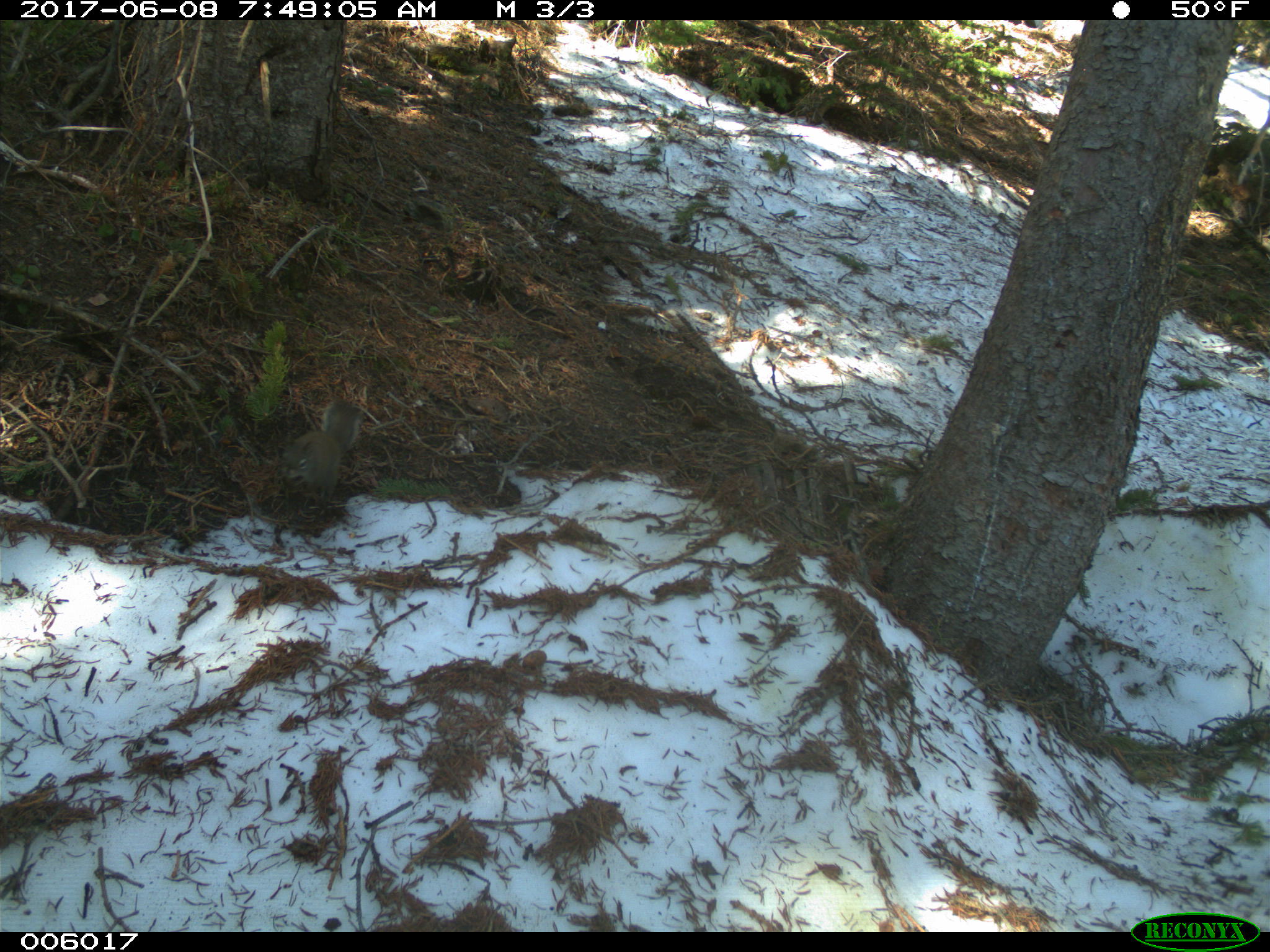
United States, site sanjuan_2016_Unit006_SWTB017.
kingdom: Animalia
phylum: Chordata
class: Mammalia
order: Rodentia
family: Sciuridae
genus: Tamiasciurus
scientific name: Tamiasciurus hudsonicus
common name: american red squirrel